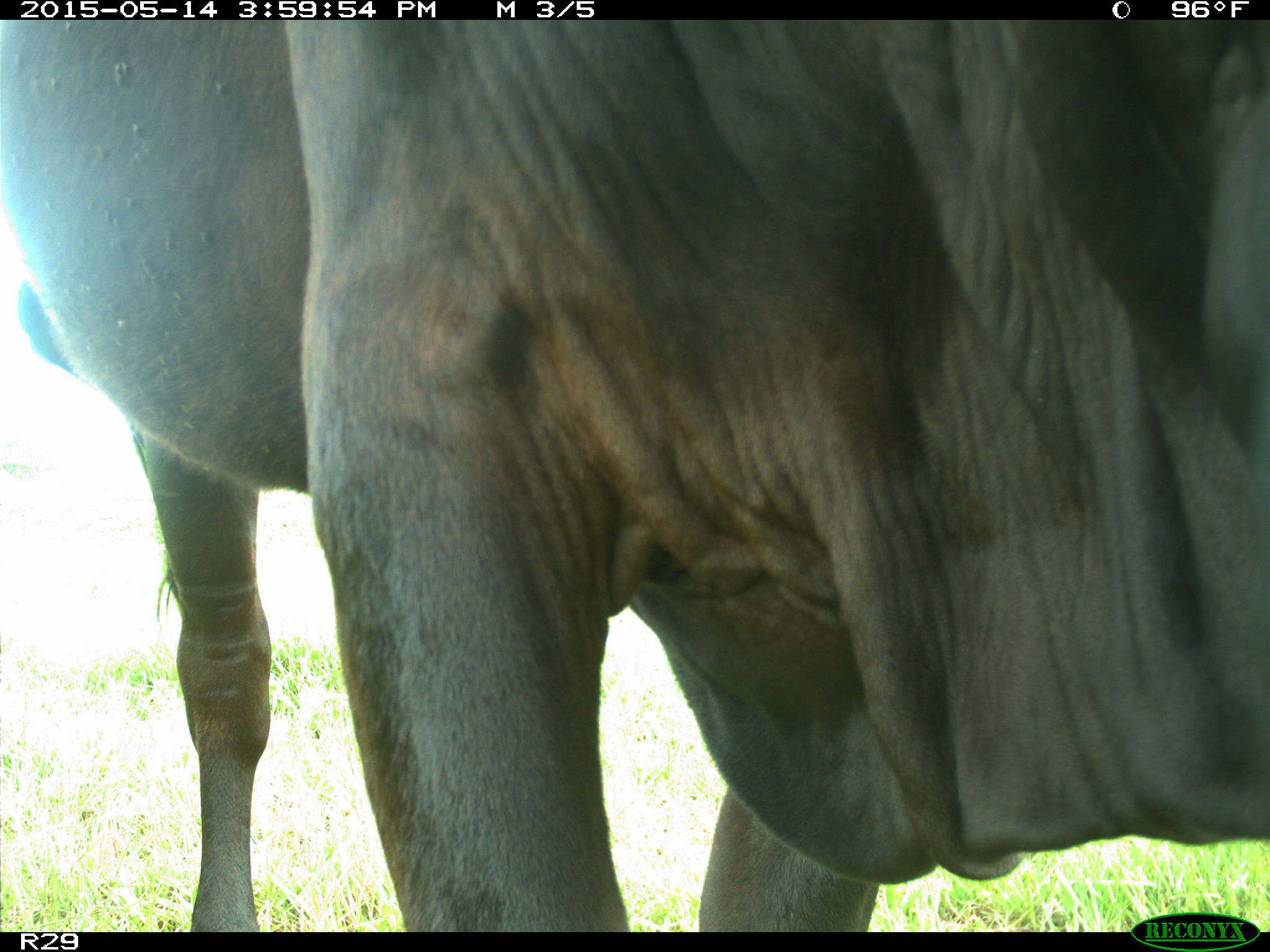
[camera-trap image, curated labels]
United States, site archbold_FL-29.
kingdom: Animalia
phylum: Chordata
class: Mammalia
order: Artiodactyla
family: Bovidae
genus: Bos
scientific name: Bos taurus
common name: domestic cow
Bos taurus (domestic cow).